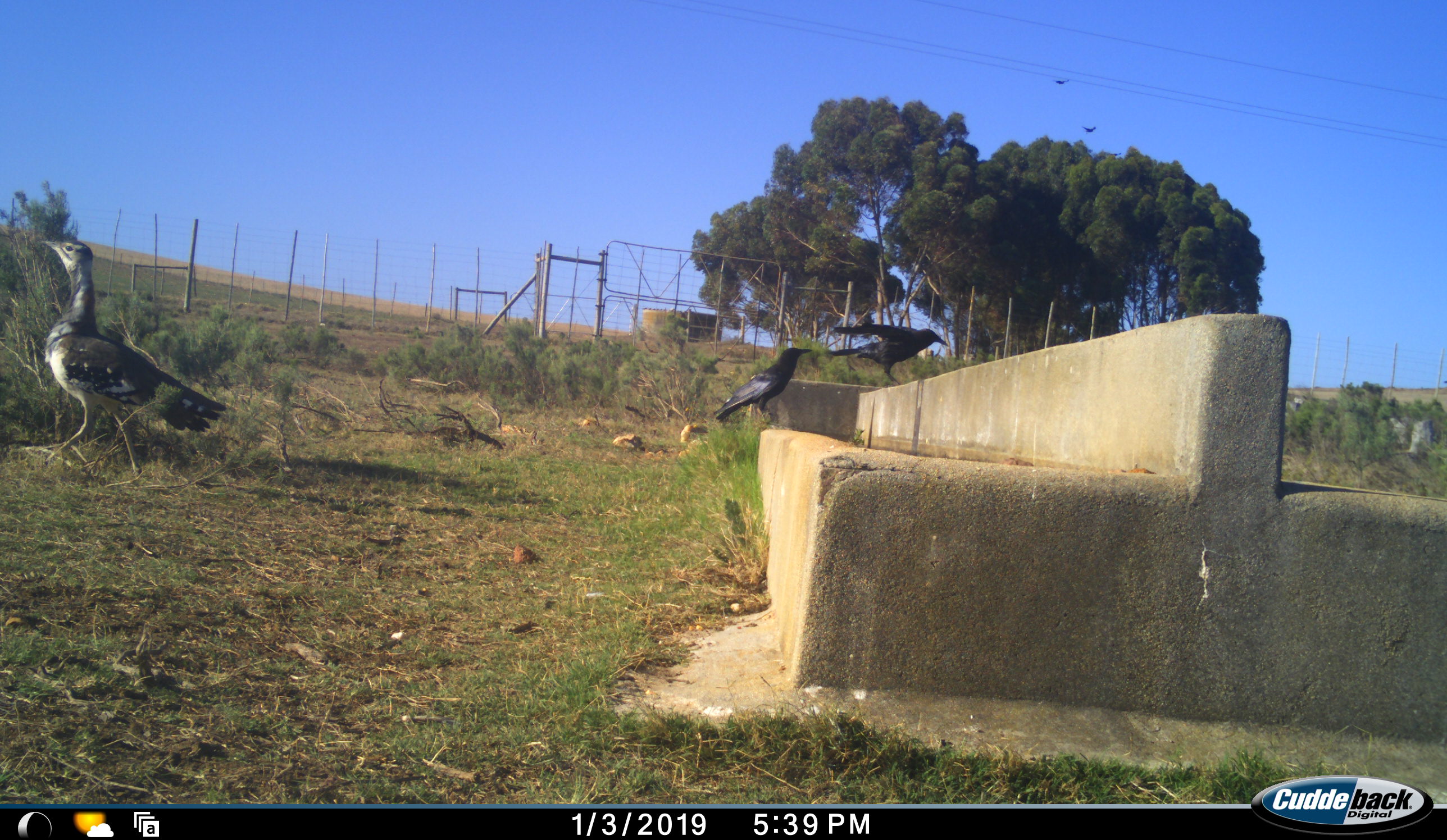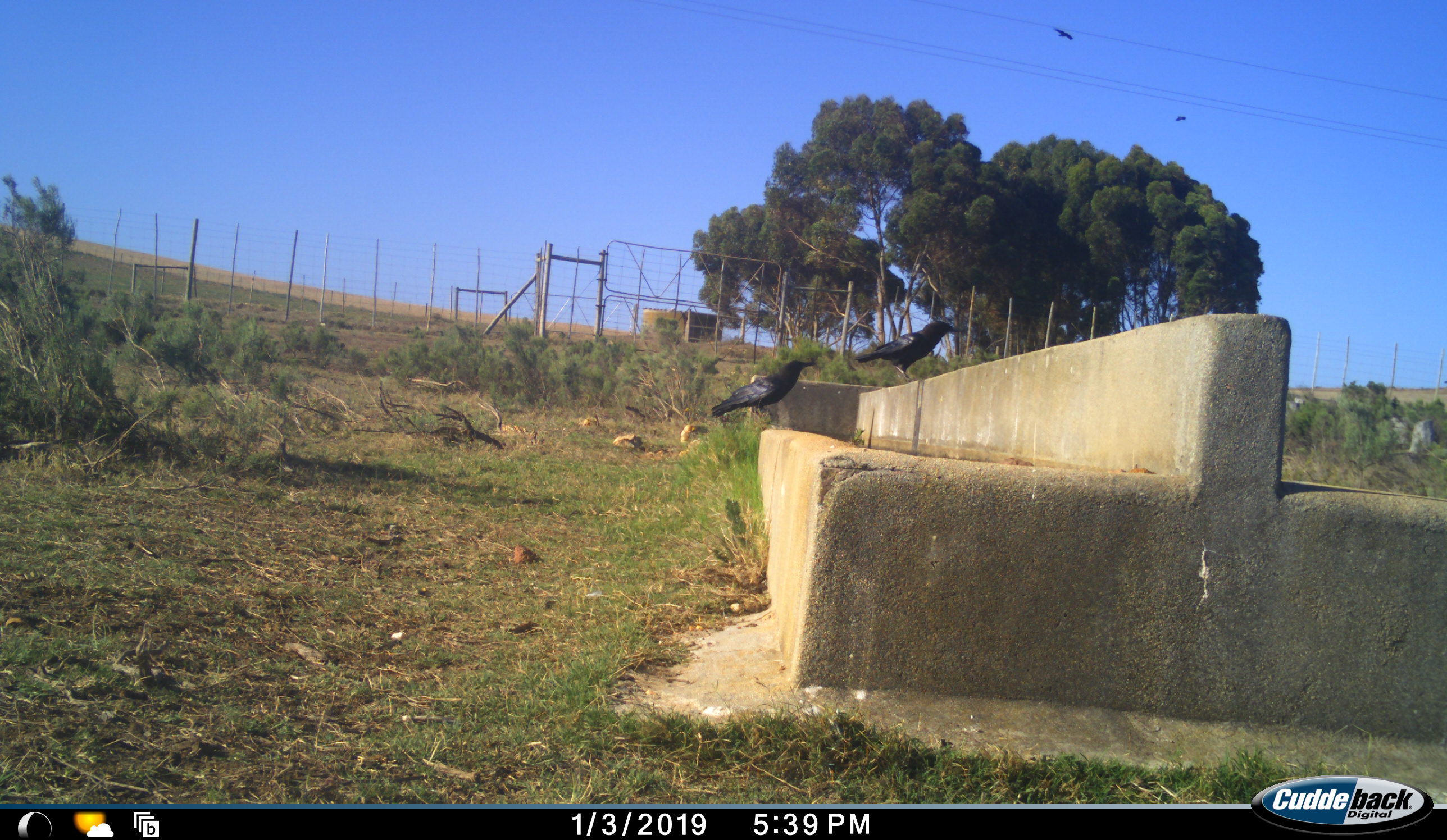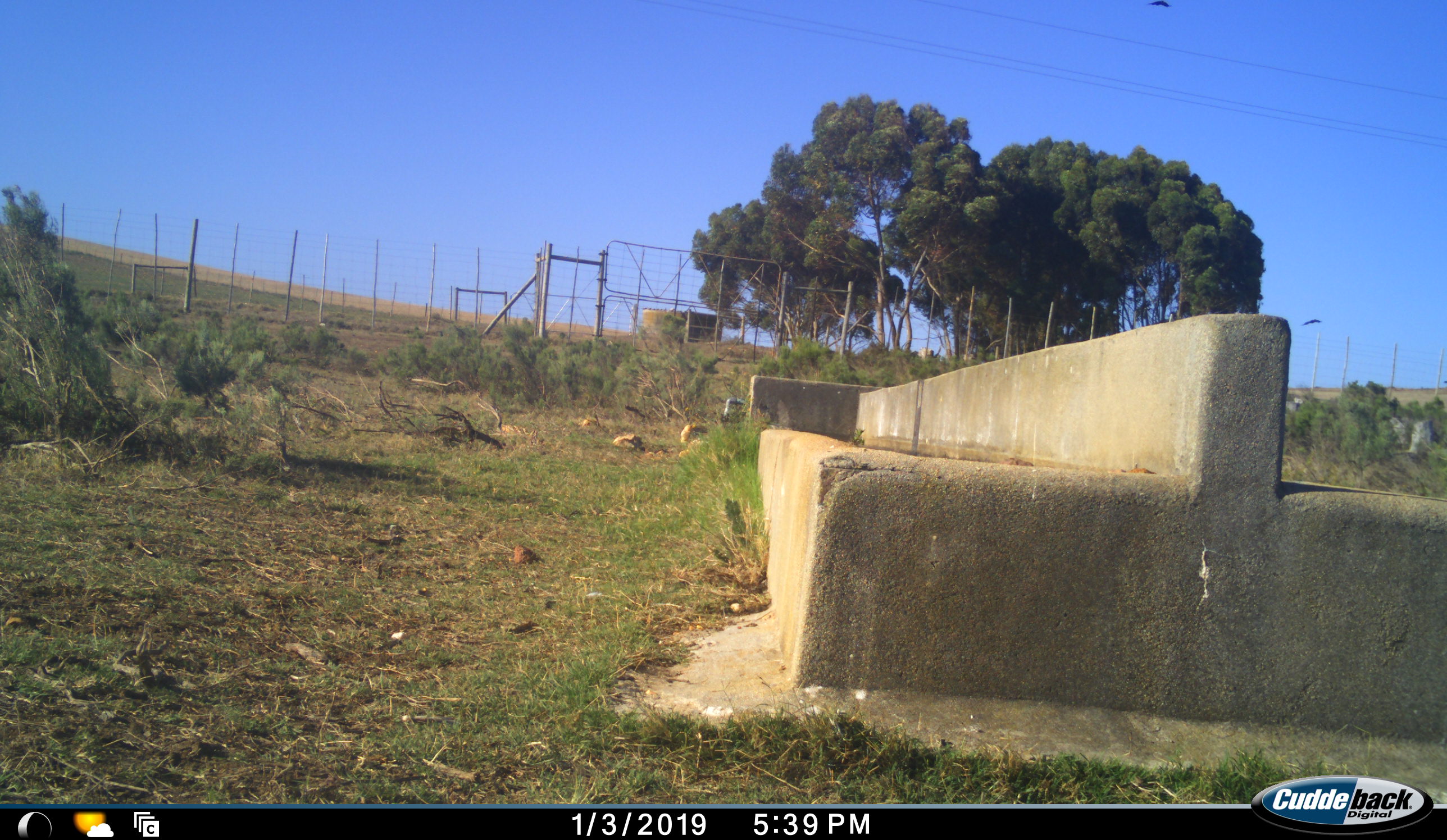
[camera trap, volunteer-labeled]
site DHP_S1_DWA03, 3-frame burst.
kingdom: Animalia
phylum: Chordata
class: Aves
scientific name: Aves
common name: bird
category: birdother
Birdother (bird) (Aves), count 4. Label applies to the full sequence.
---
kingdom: Animalia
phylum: Chordata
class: Aves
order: Otidiformes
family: Otididae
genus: Ardeotis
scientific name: Ardeotis kori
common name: kori bustard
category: bustardkori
Bustardkori (kori bustard) (Ardeotis kori), count 1. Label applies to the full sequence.